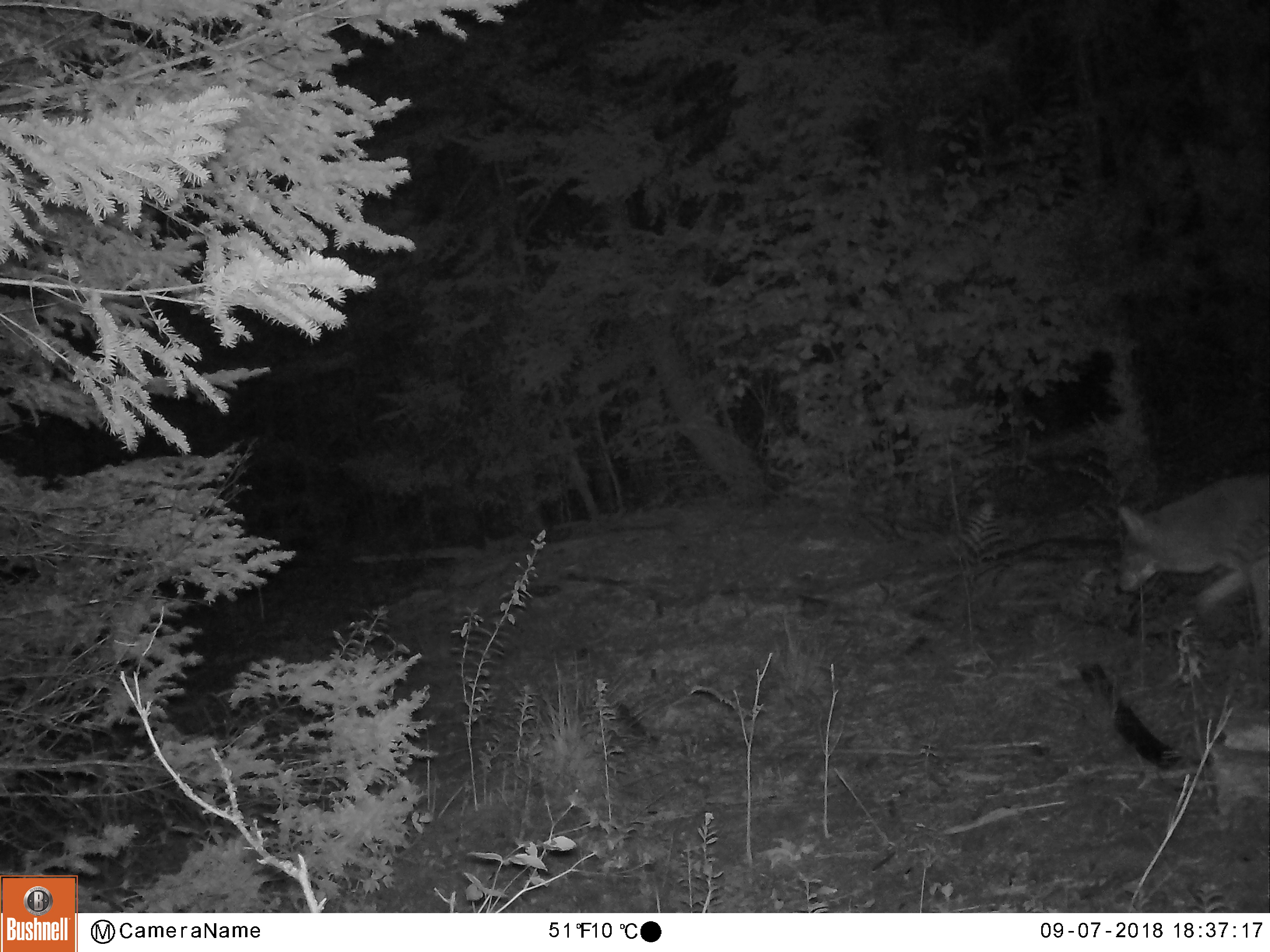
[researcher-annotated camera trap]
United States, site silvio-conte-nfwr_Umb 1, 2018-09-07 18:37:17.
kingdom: Animalia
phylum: Chordata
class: Mammalia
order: Carnivora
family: Canidae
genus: Canis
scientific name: Canis latrans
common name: coyote